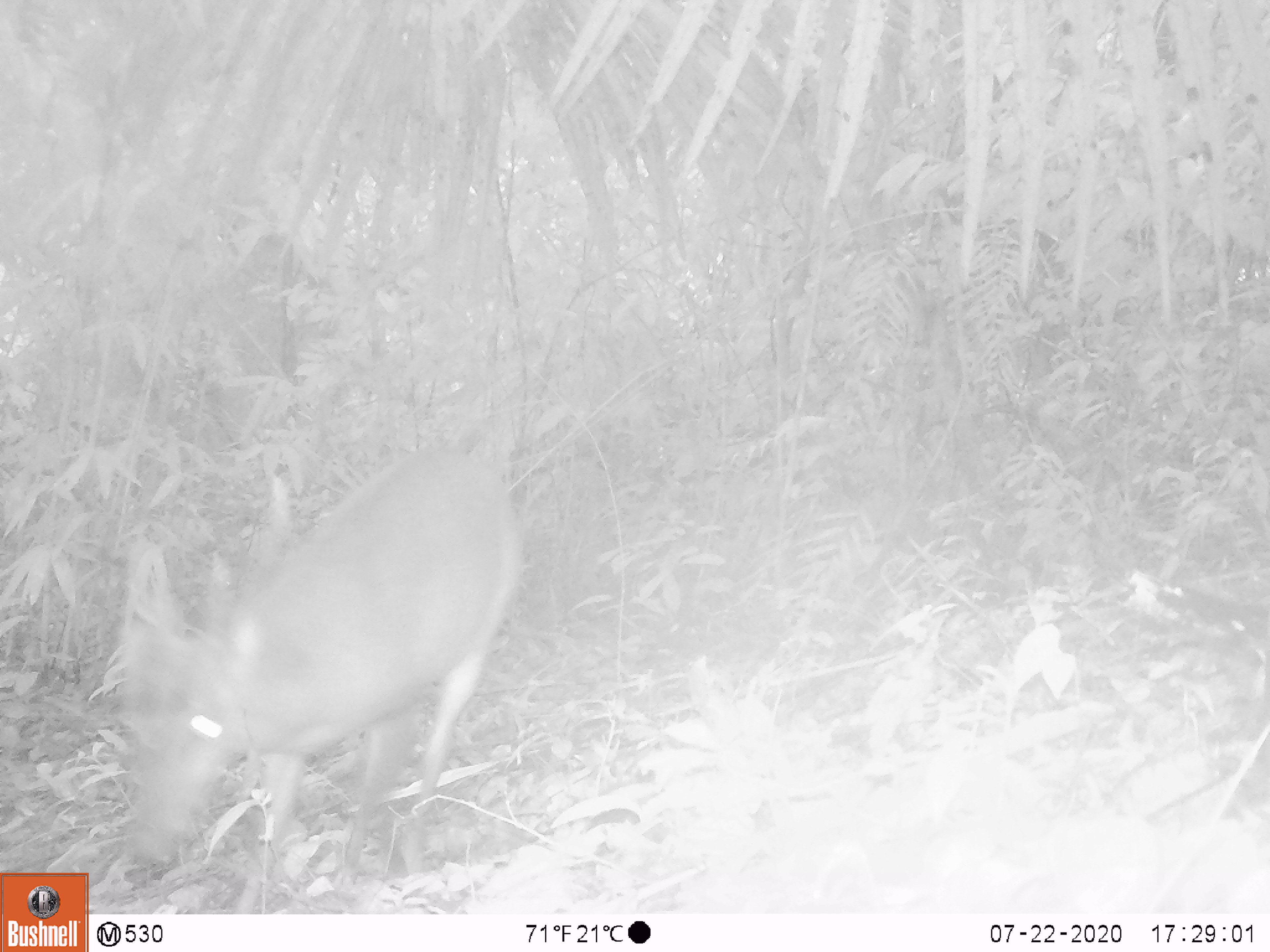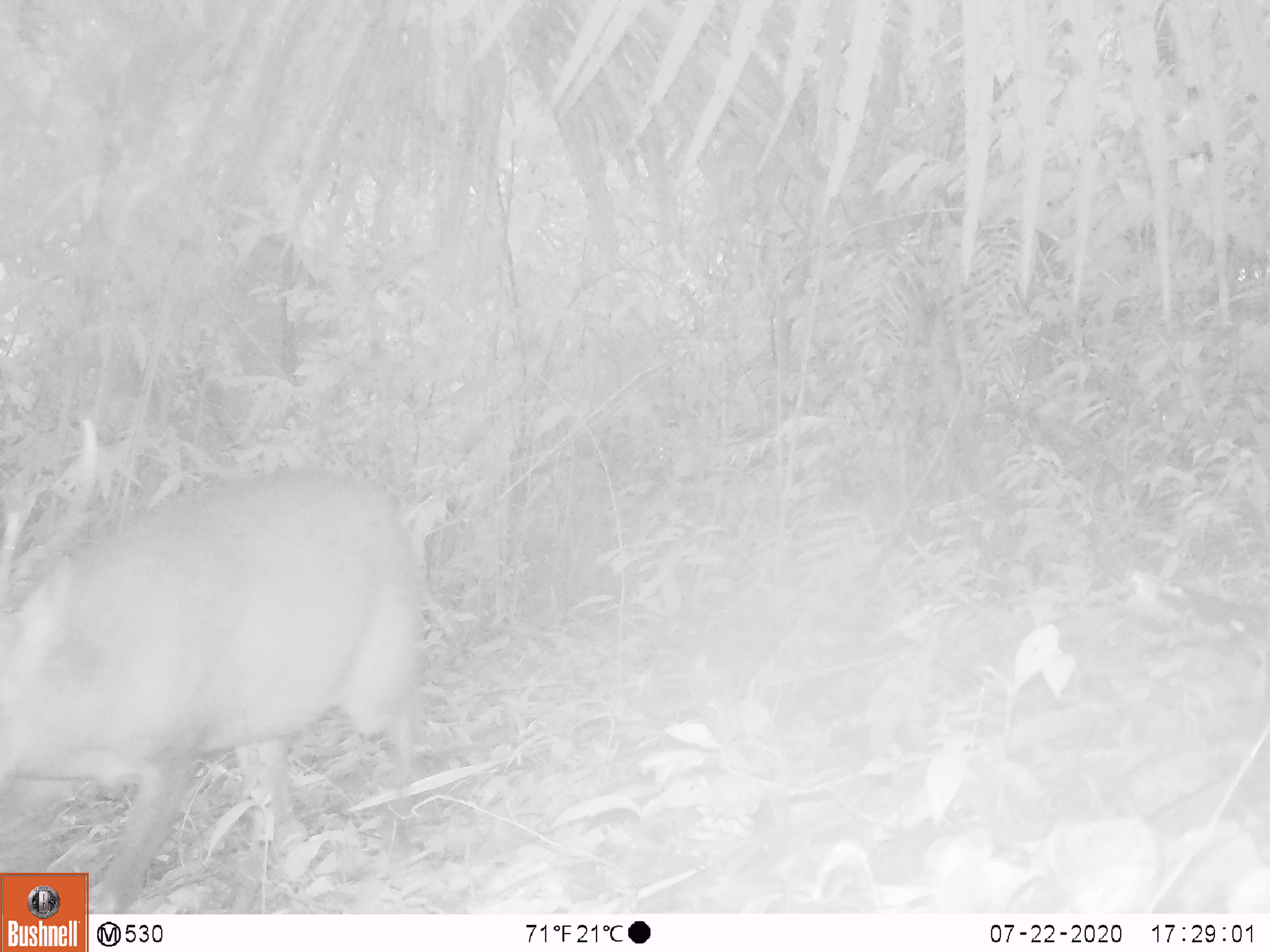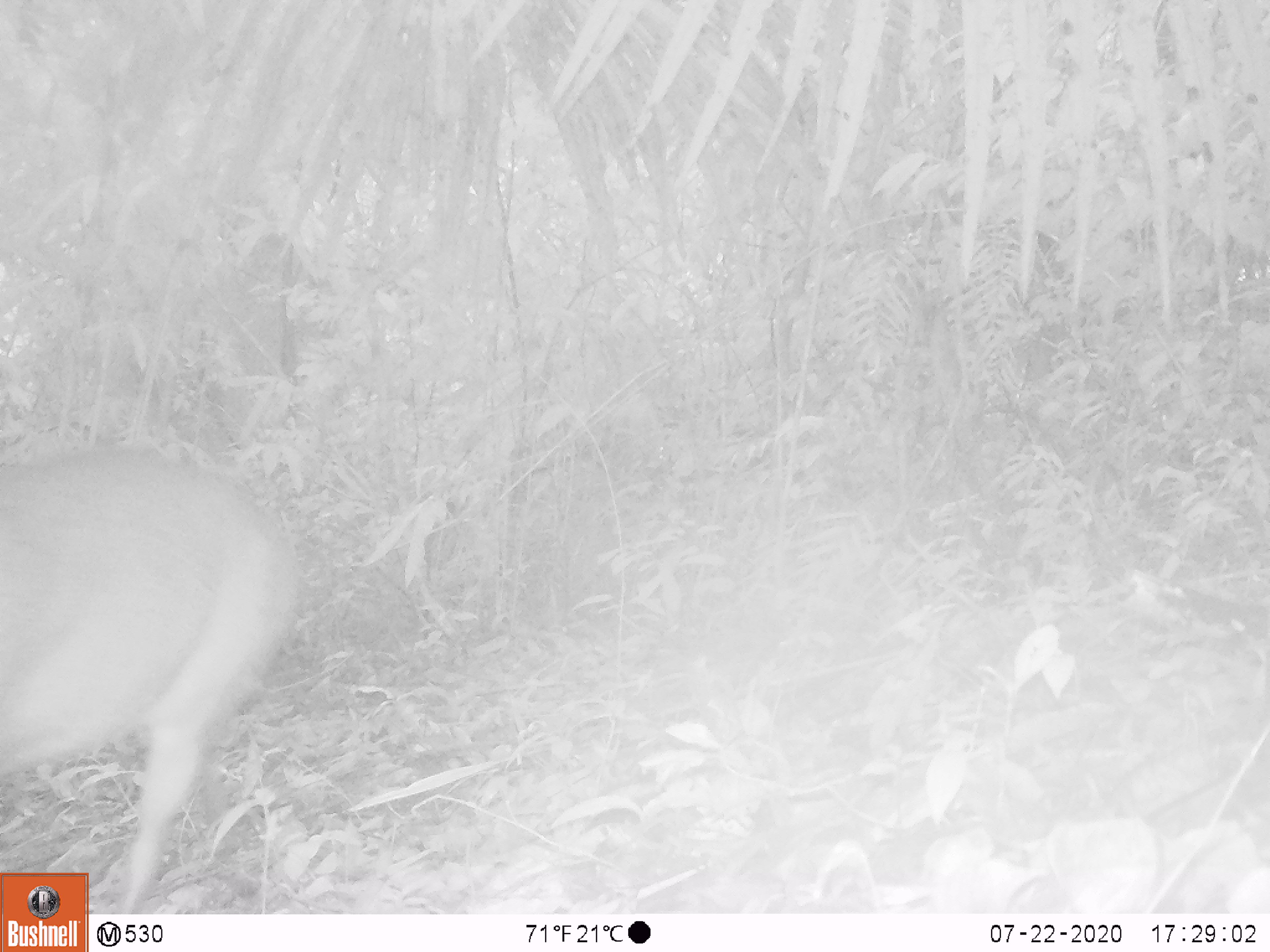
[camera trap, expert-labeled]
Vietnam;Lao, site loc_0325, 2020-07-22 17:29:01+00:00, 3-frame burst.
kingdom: Animalia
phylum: Chordata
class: Mammalia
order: Artiodactyla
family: Cervidae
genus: Muntiacus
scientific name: Muntiacus vuquangensis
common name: large-antlered muntjac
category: large antlered muntjac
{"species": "large antlered muntjac (large-antlered muntjac) (Muntiacus vuquangensis)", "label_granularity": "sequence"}